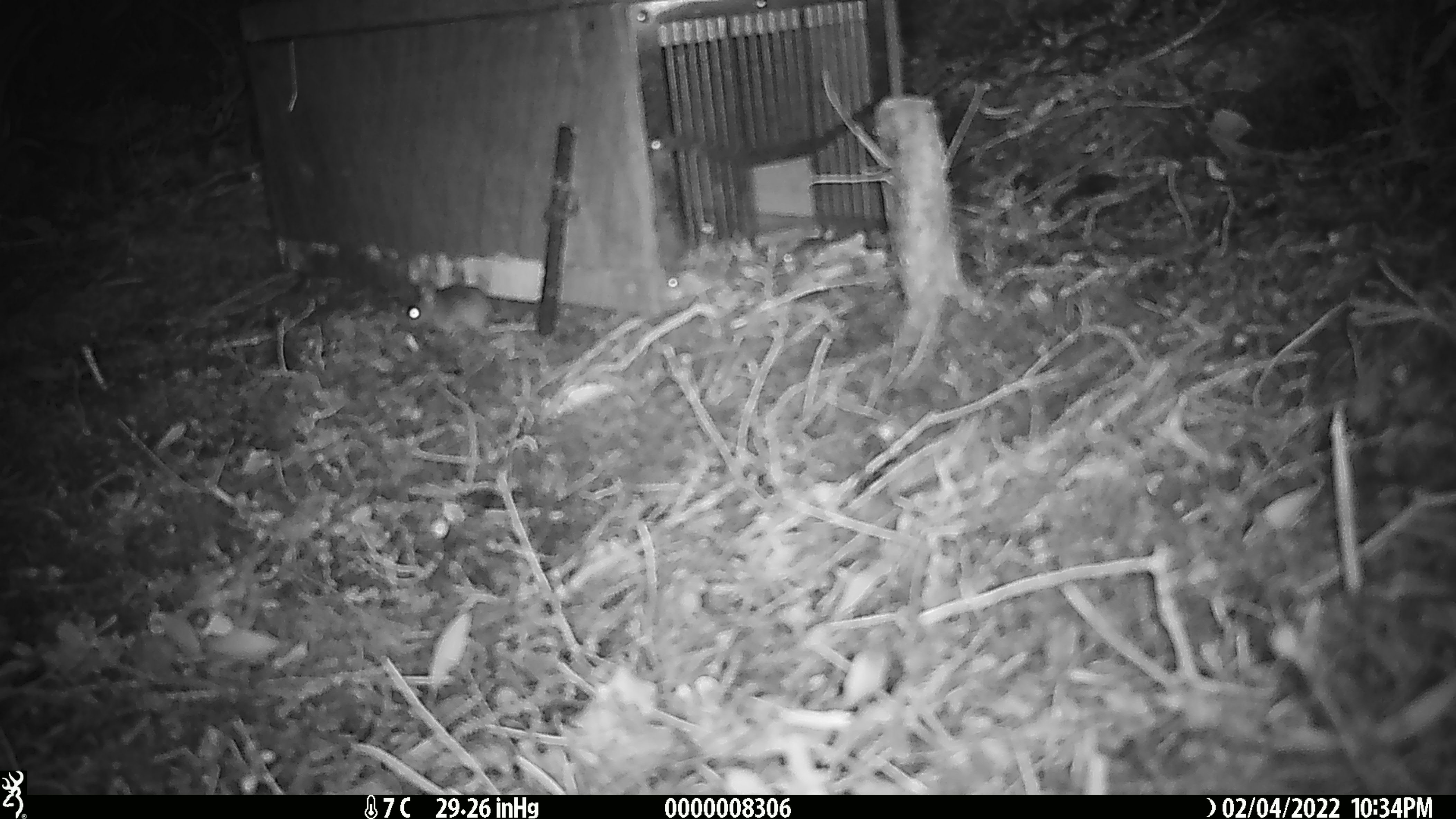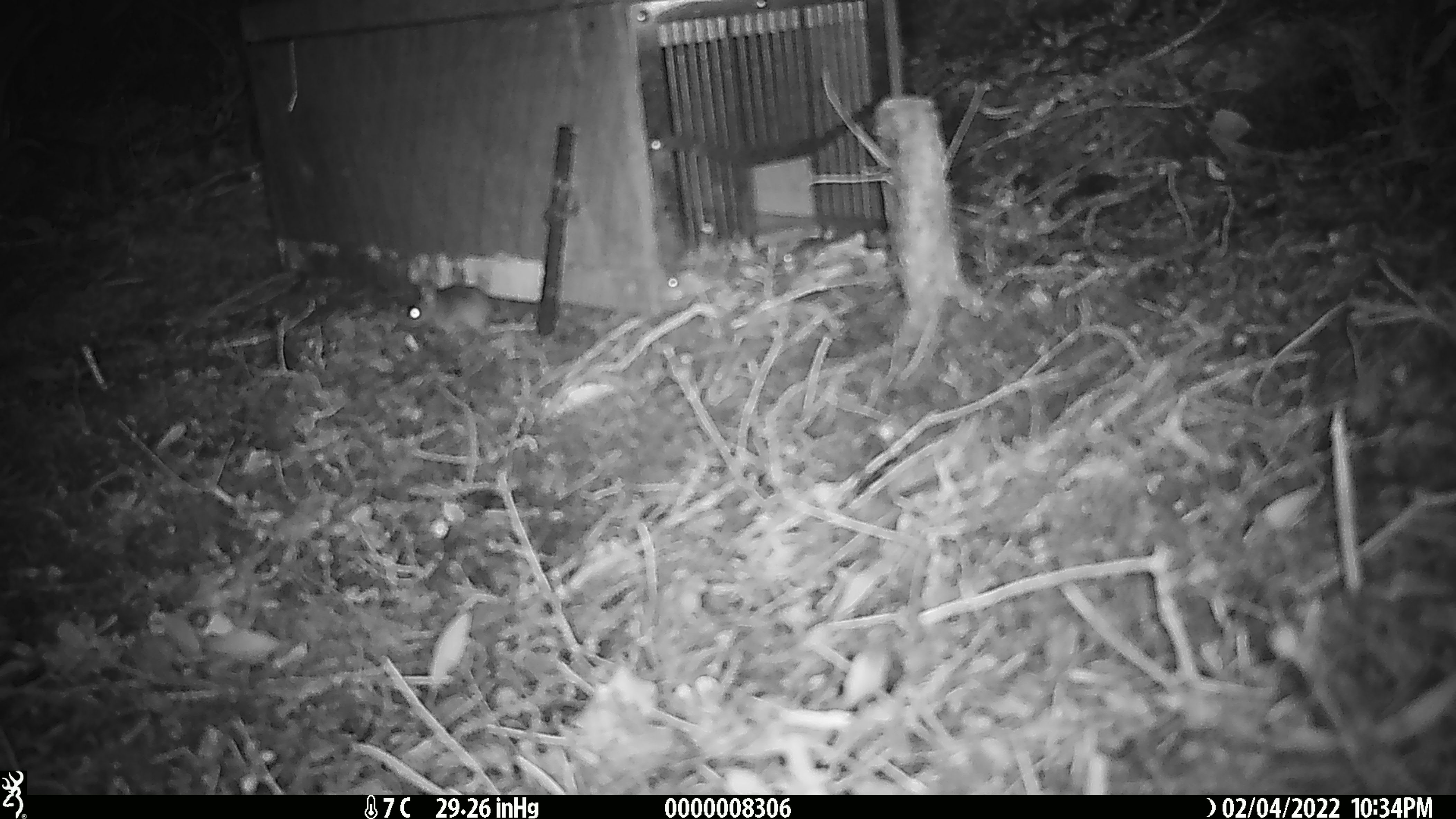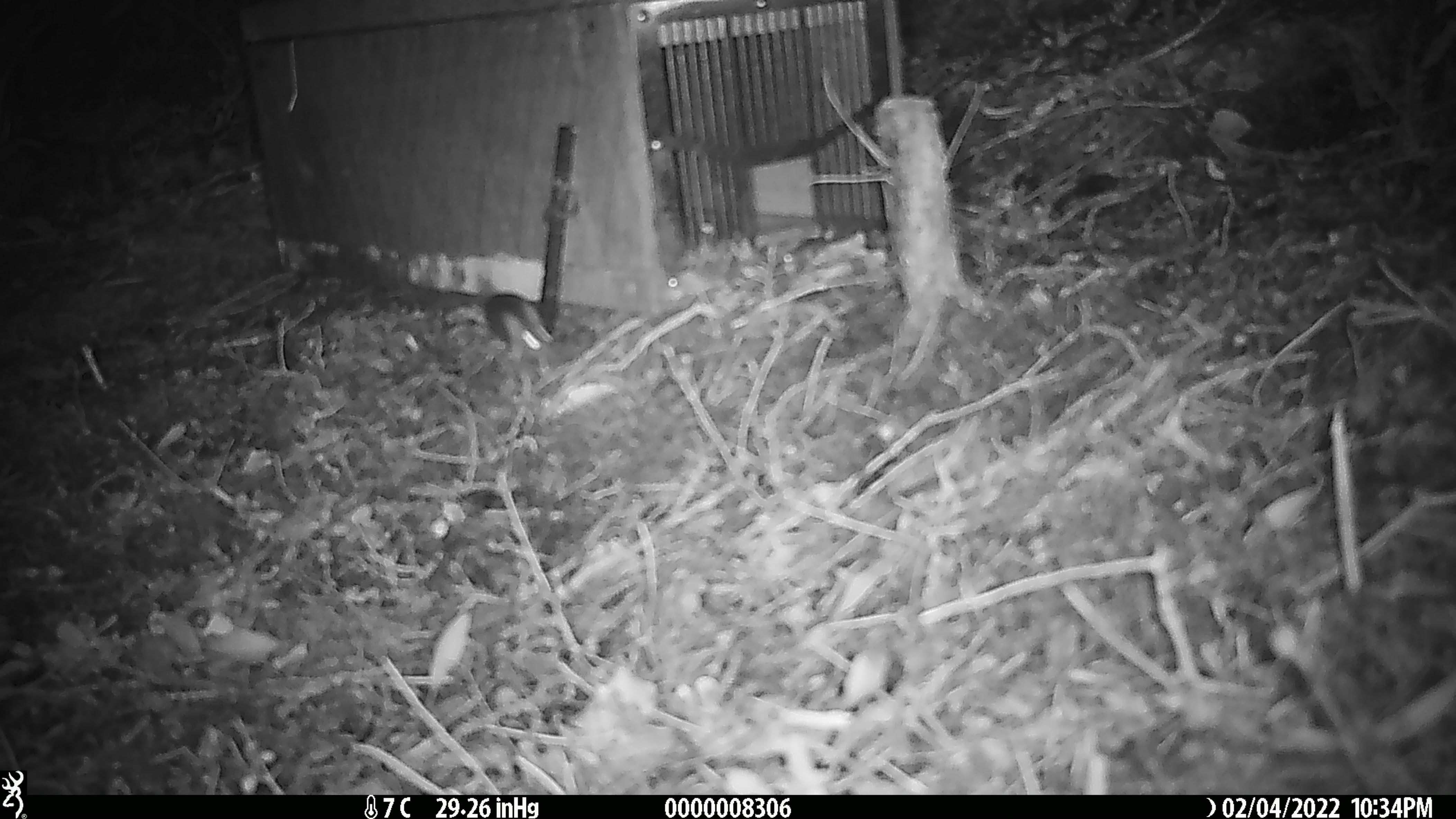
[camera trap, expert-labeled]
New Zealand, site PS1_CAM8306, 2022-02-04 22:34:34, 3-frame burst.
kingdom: Animalia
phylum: Chordata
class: Mammalia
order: Rodentia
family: Muridae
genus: Mus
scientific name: Mus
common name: mouse